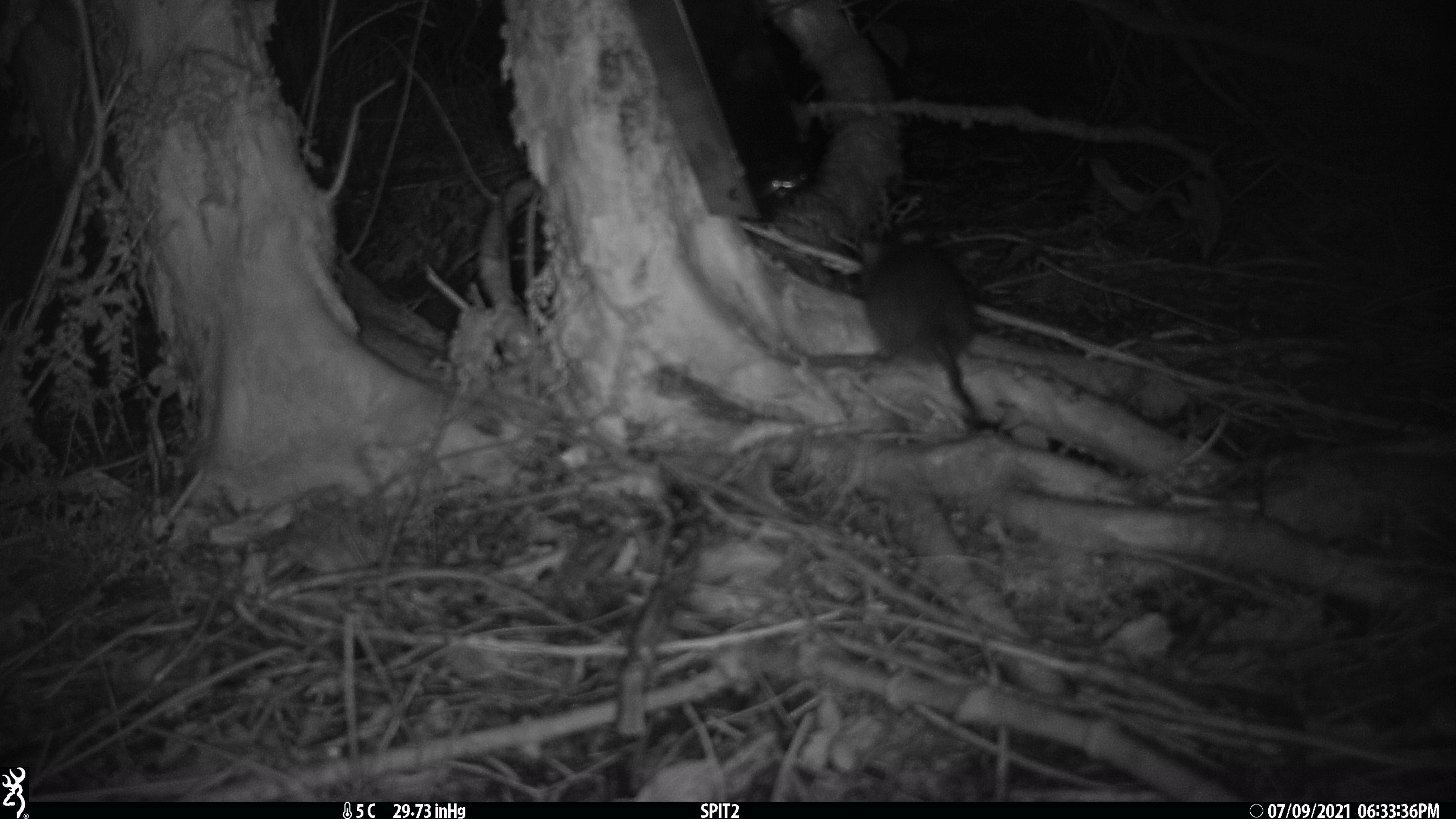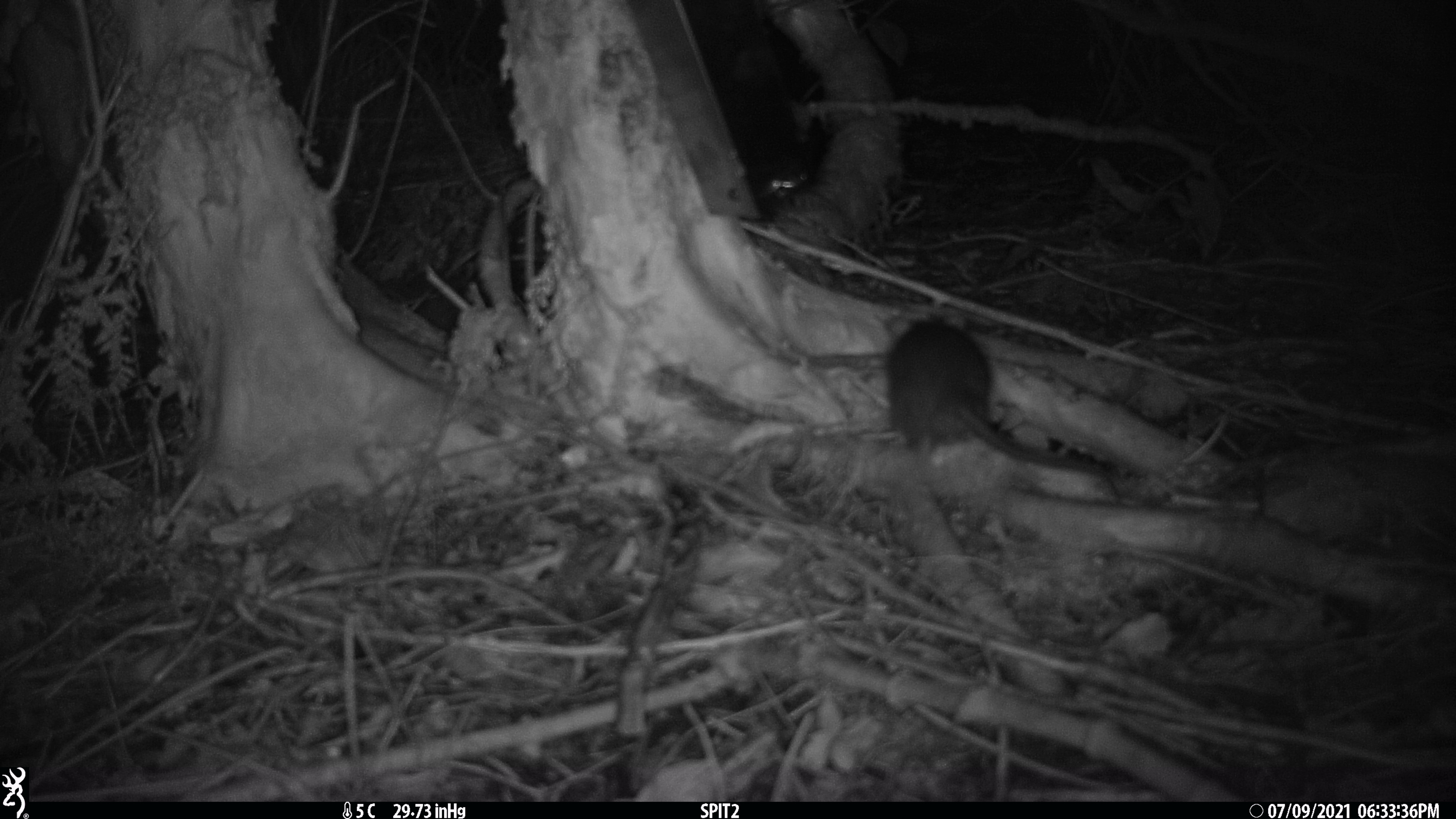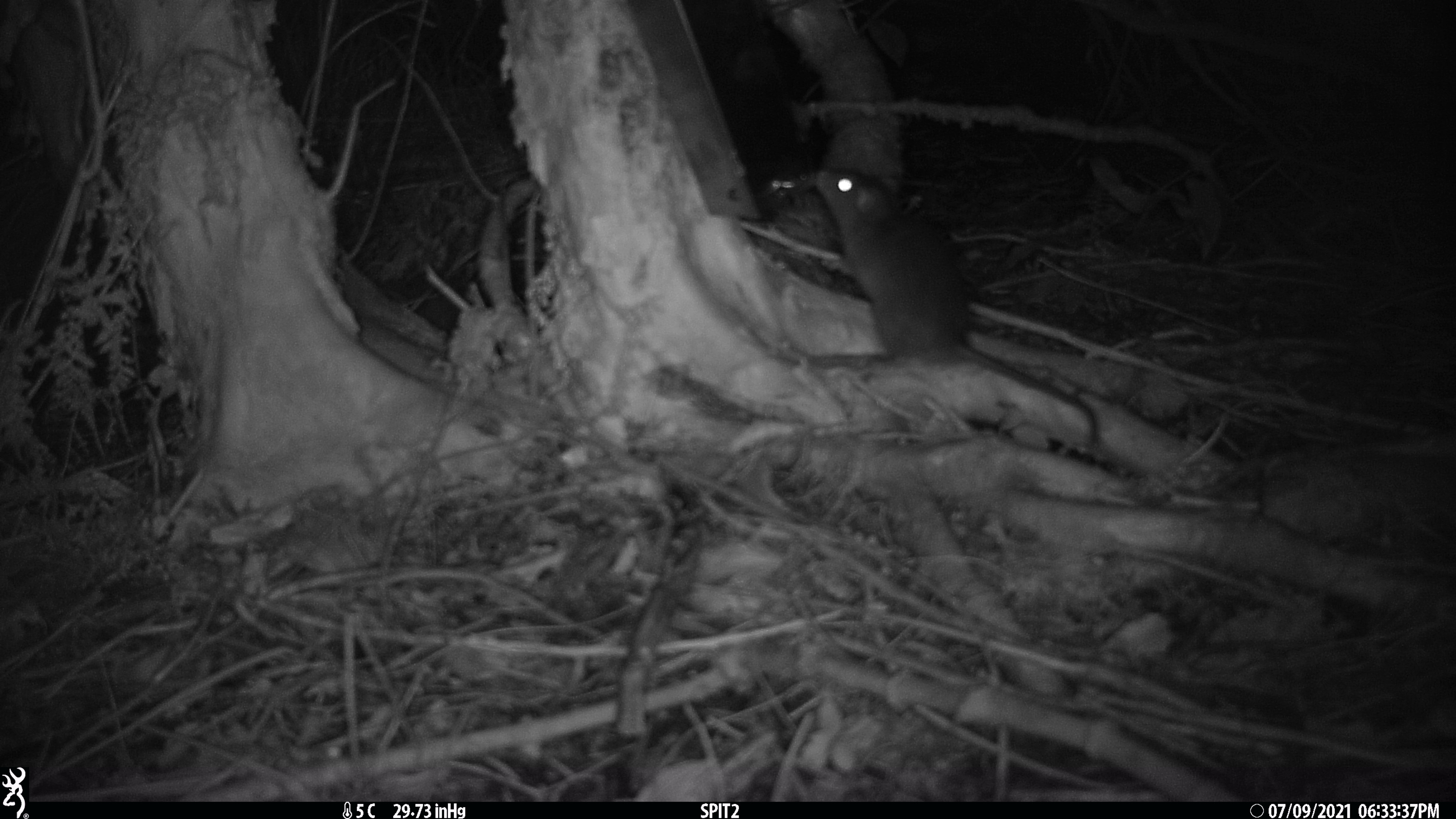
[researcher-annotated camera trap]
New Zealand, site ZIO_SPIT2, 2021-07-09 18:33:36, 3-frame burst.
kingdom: Animalia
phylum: Chordata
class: Mammalia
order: Rodentia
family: Muridae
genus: Rattus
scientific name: Rattus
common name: rat